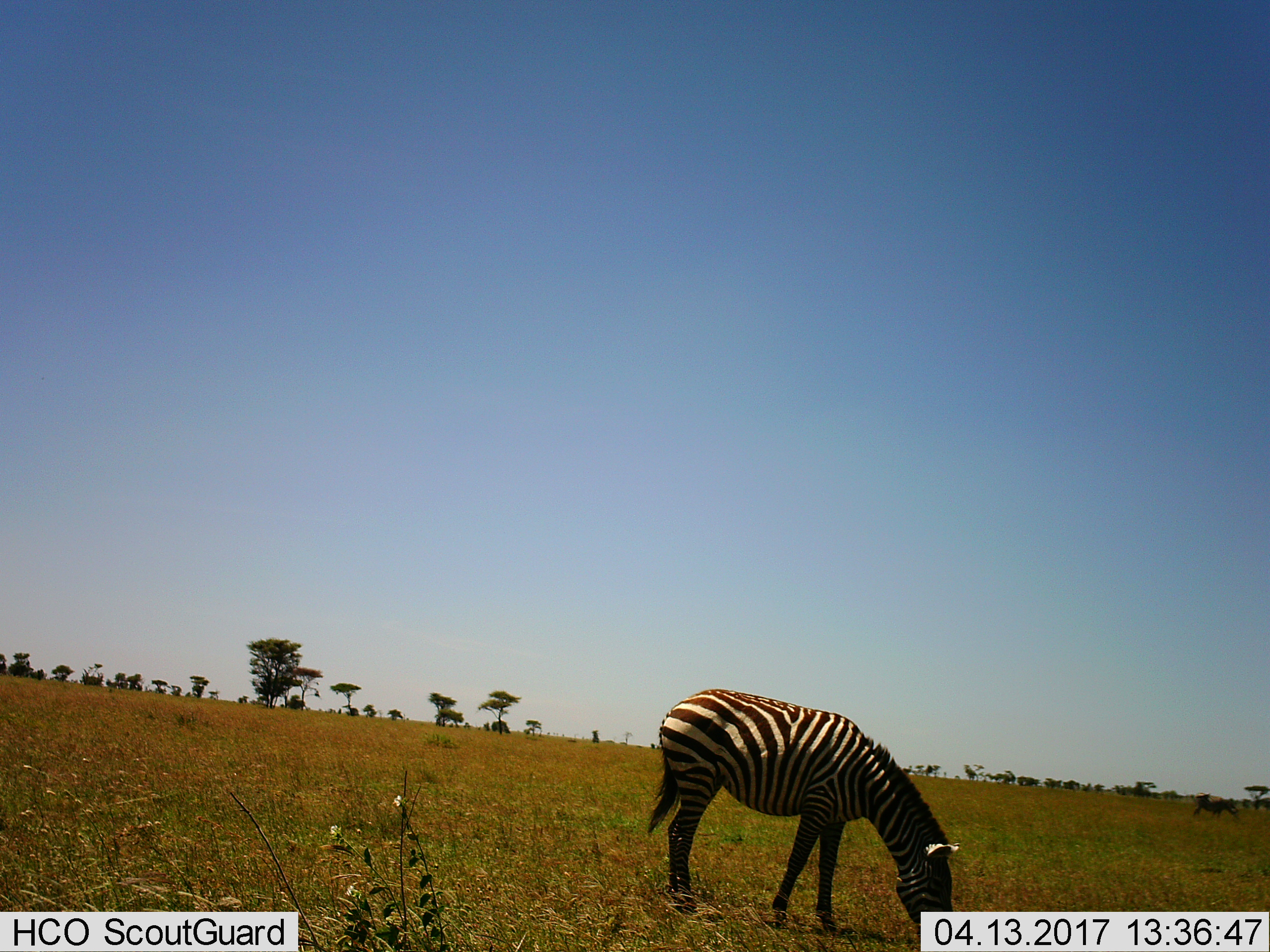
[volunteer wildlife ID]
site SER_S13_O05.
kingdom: Animalia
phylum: Chordata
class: Mammalia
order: Perissodactyla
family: Equidae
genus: Equus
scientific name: Equus quagga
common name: plains zebra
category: zebraplains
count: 1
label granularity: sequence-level